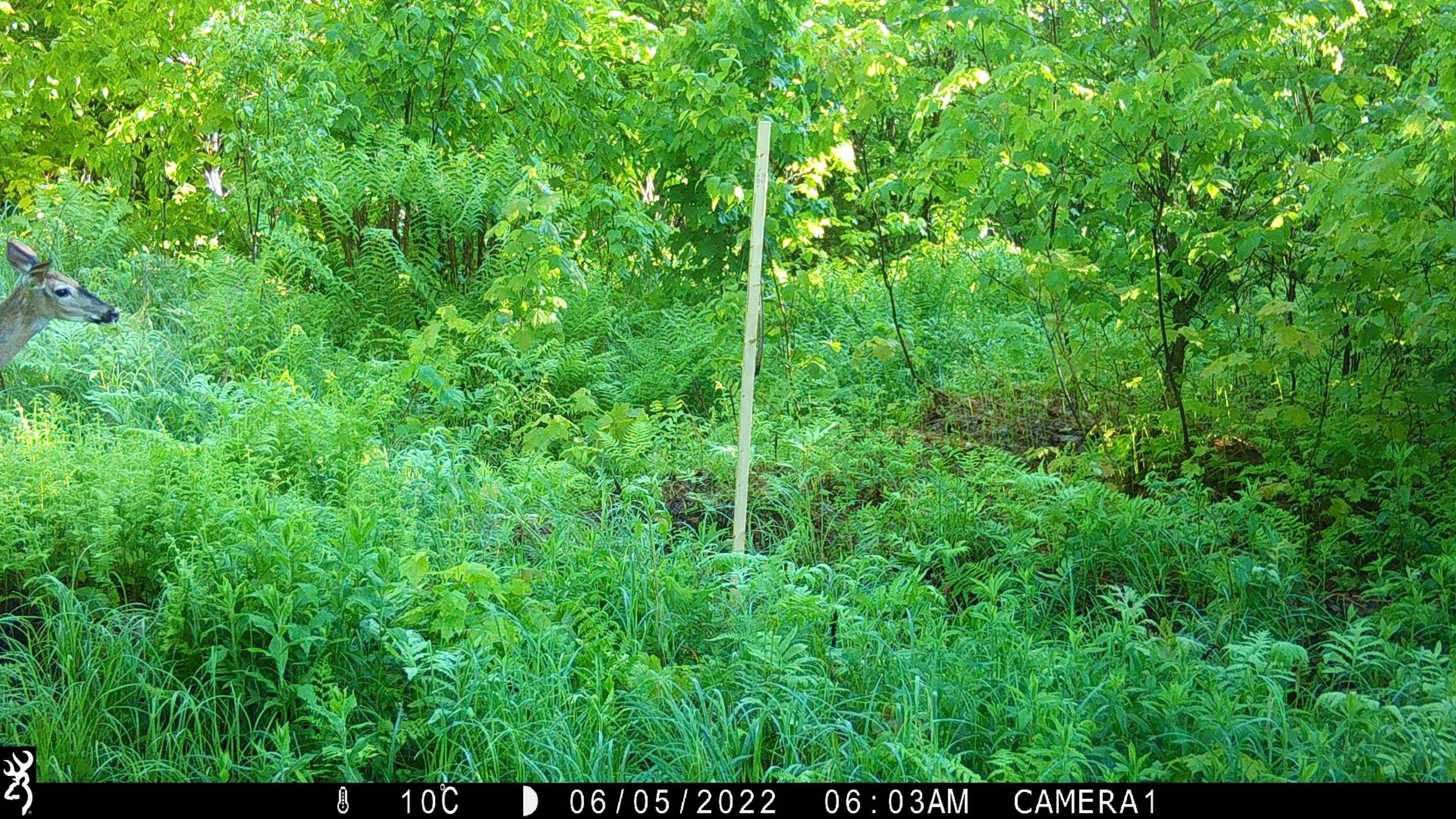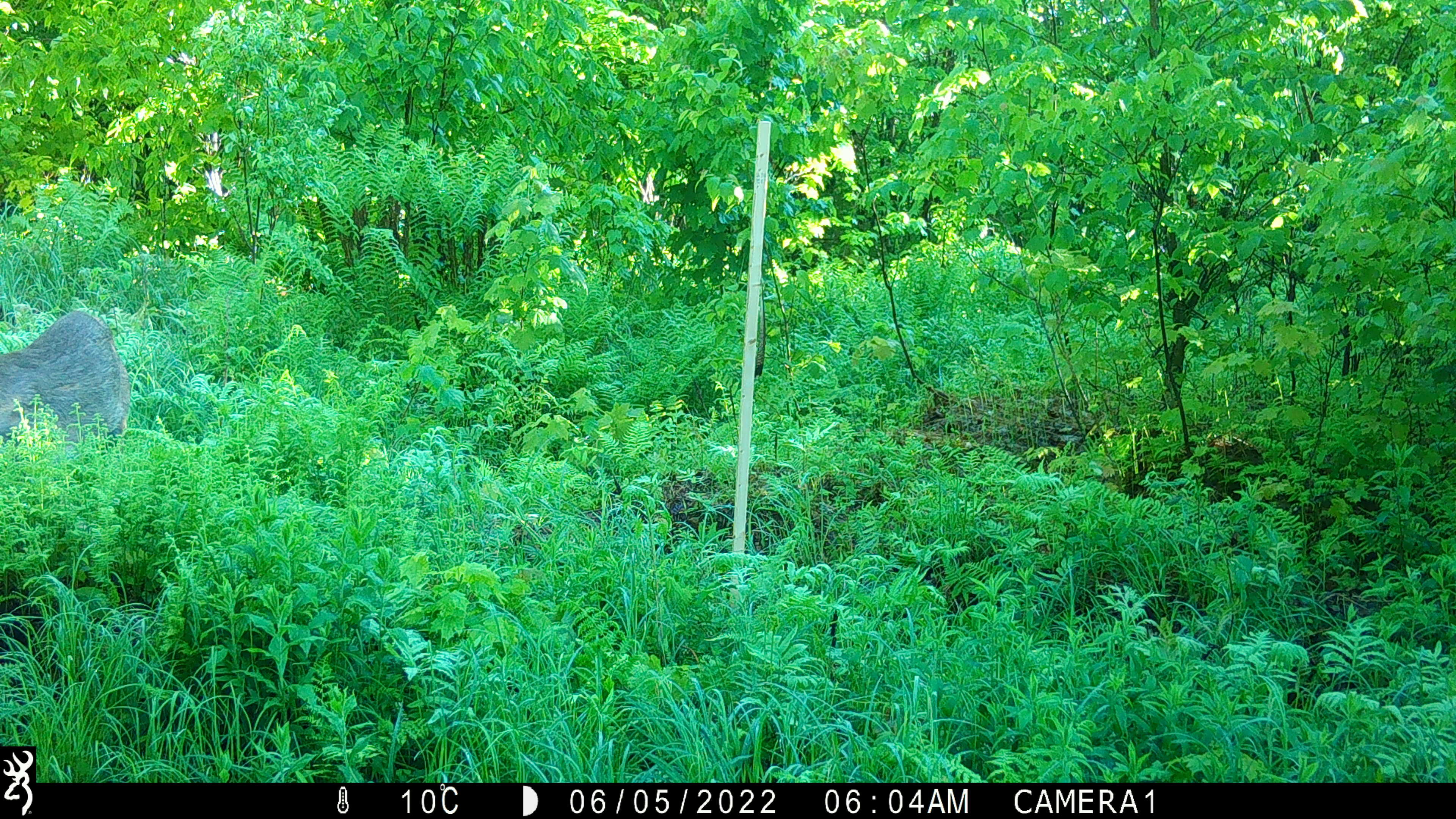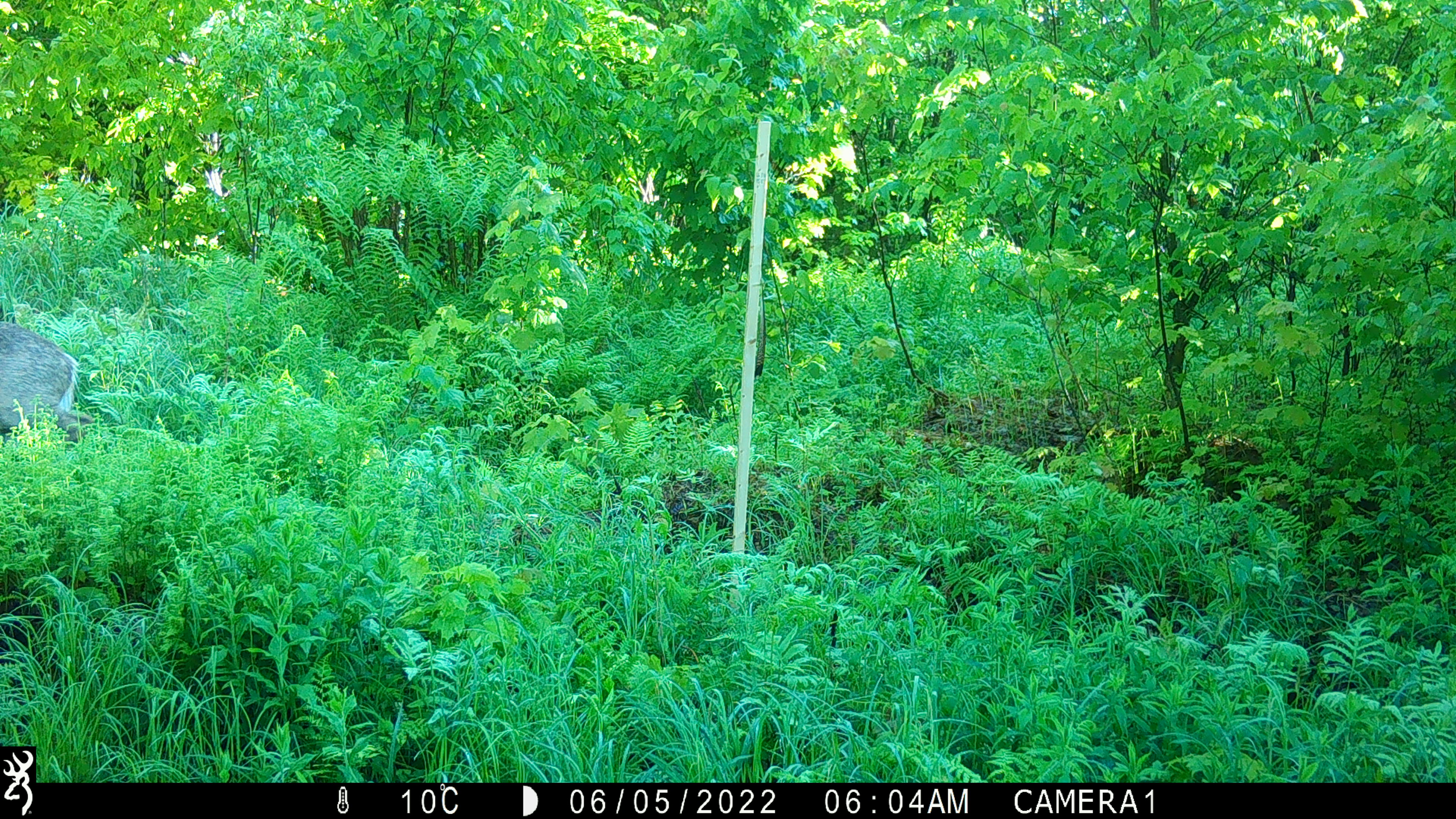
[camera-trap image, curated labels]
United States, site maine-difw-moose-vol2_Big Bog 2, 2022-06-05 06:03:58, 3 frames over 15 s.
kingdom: Animalia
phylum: Chordata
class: Mammalia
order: Artiodactyla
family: Cervidae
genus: Odocoileus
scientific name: Odocoileus virginianus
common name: white-tailed deer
White-tailed deer (Odocoileus virginianus).